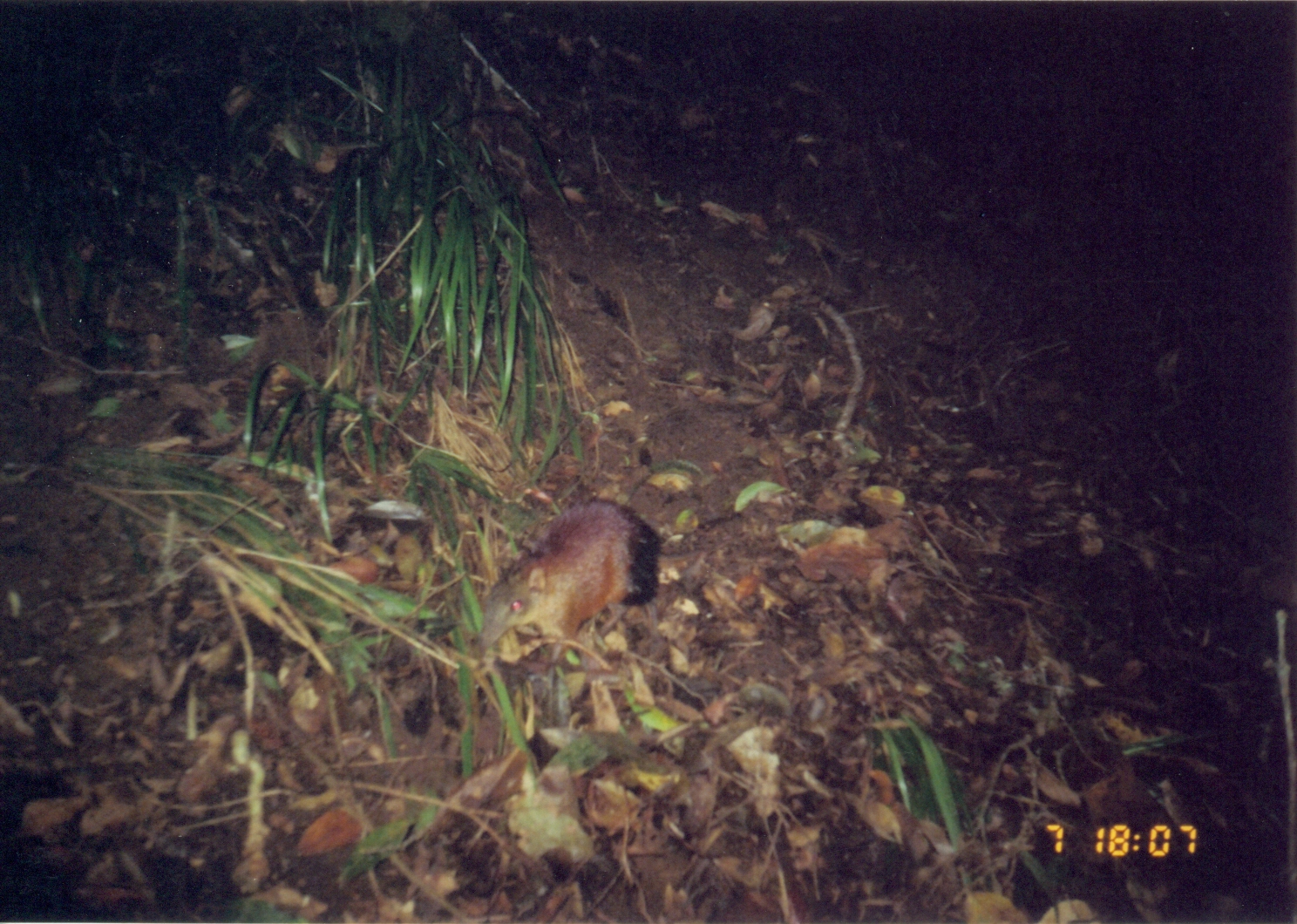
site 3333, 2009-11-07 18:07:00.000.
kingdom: Animalia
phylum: Chordata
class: Mammalia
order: Macroscelidea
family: Macroscelididae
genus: Rhynchocyon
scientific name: Rhynchocyon udzungwensis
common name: grey-faced sengi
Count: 1.